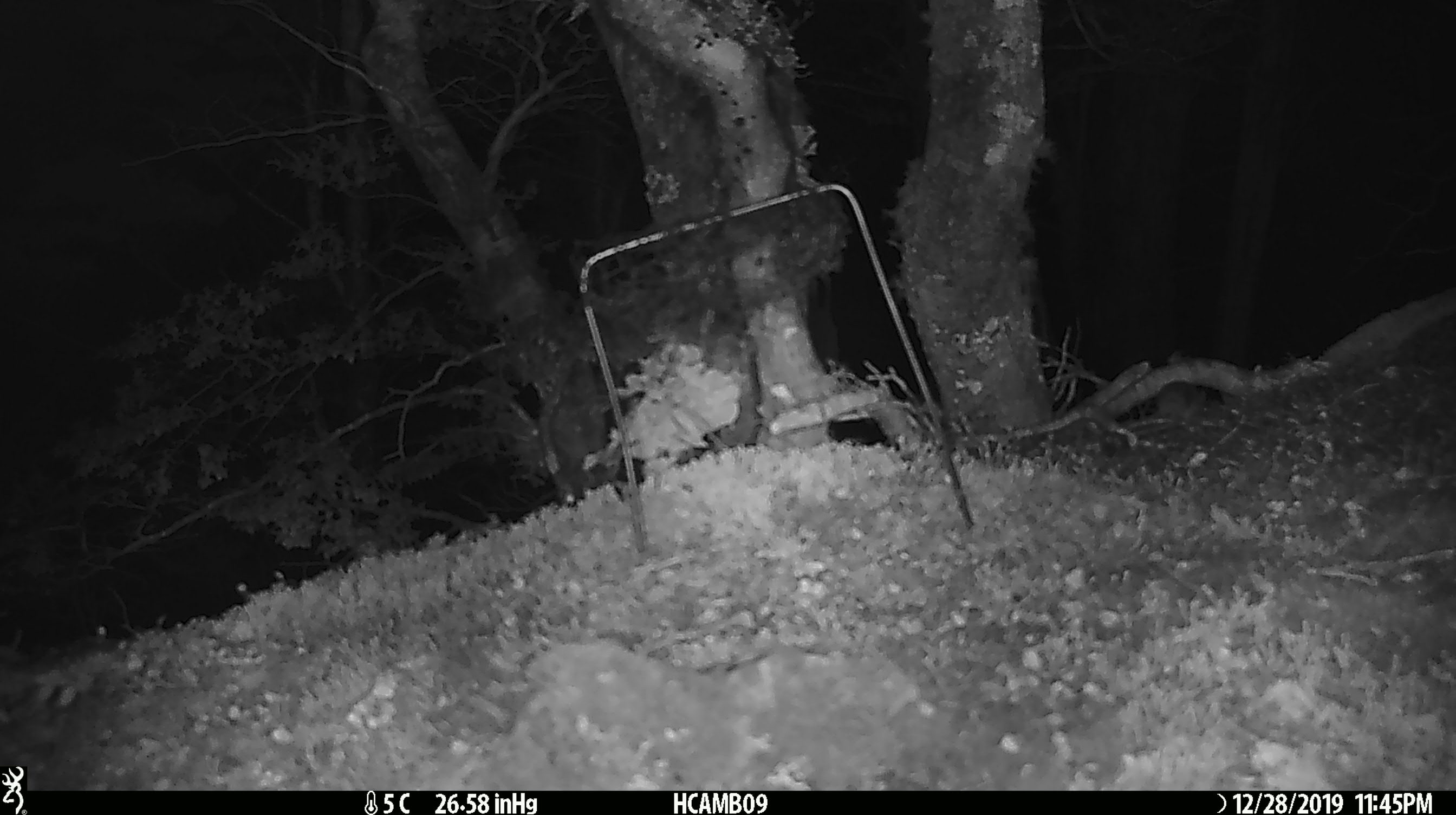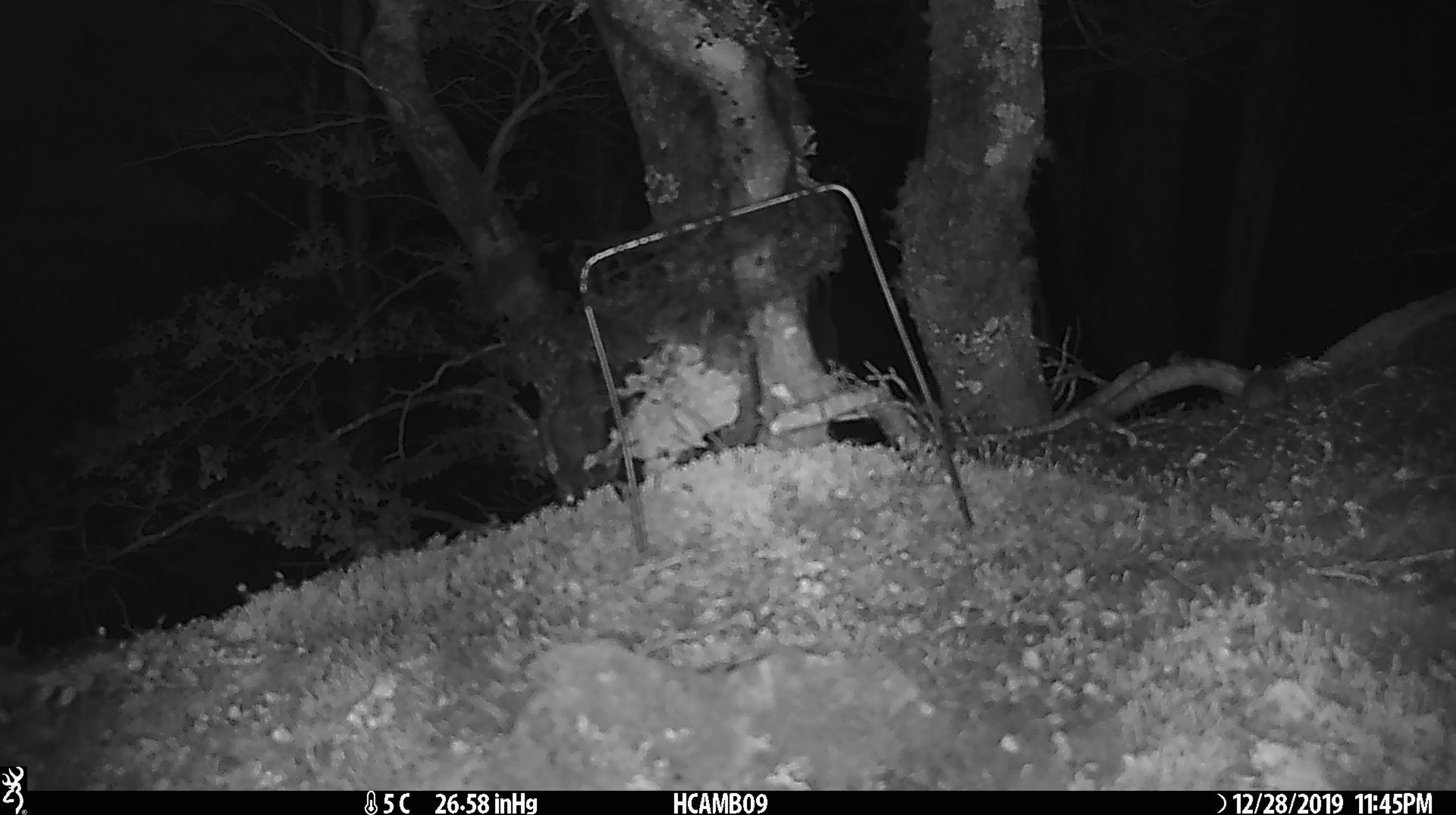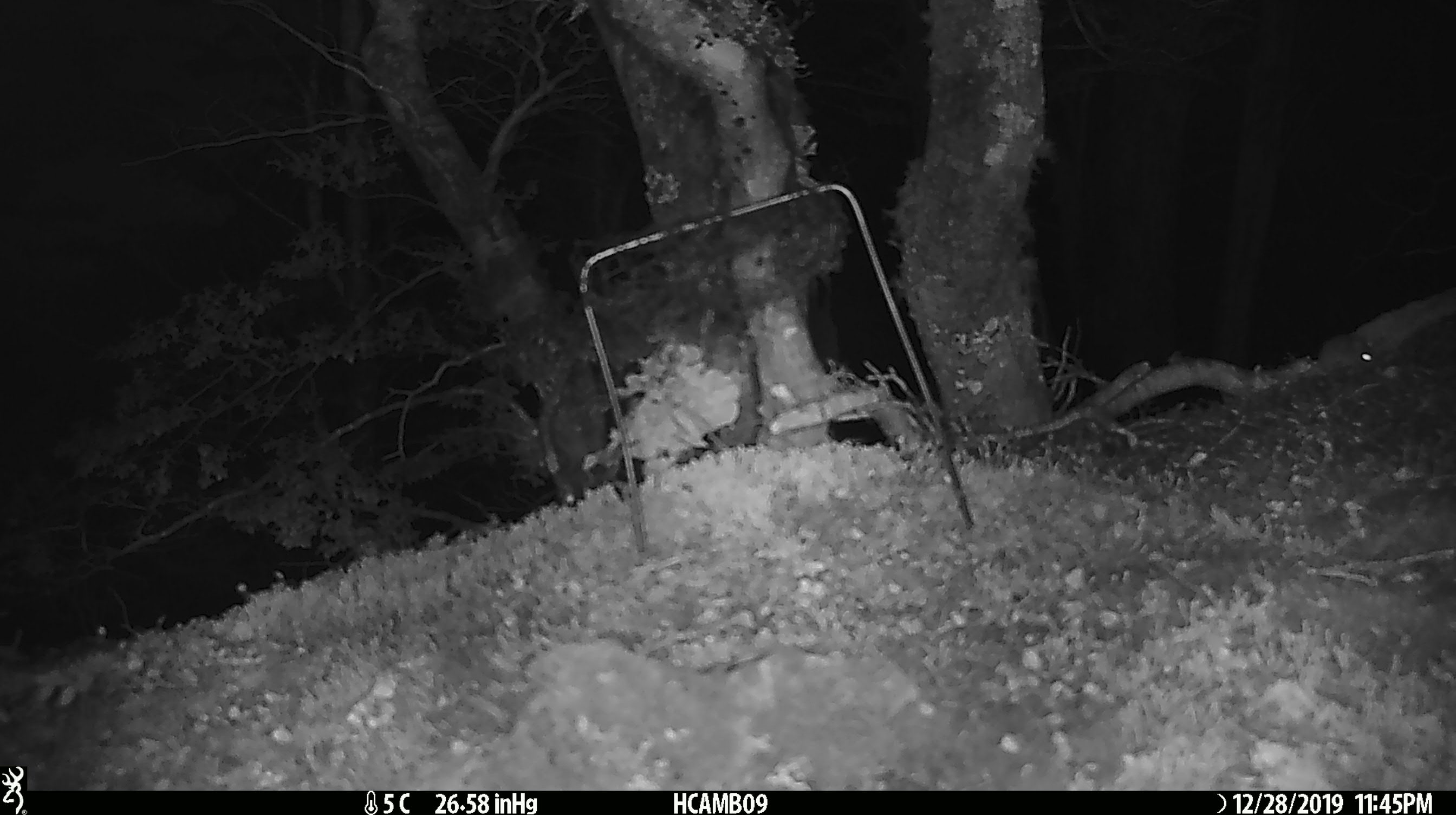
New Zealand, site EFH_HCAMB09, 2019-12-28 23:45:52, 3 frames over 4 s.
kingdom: Animalia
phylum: Chordata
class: Mammalia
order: Rodentia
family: Muridae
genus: Mus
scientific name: Mus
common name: mouse